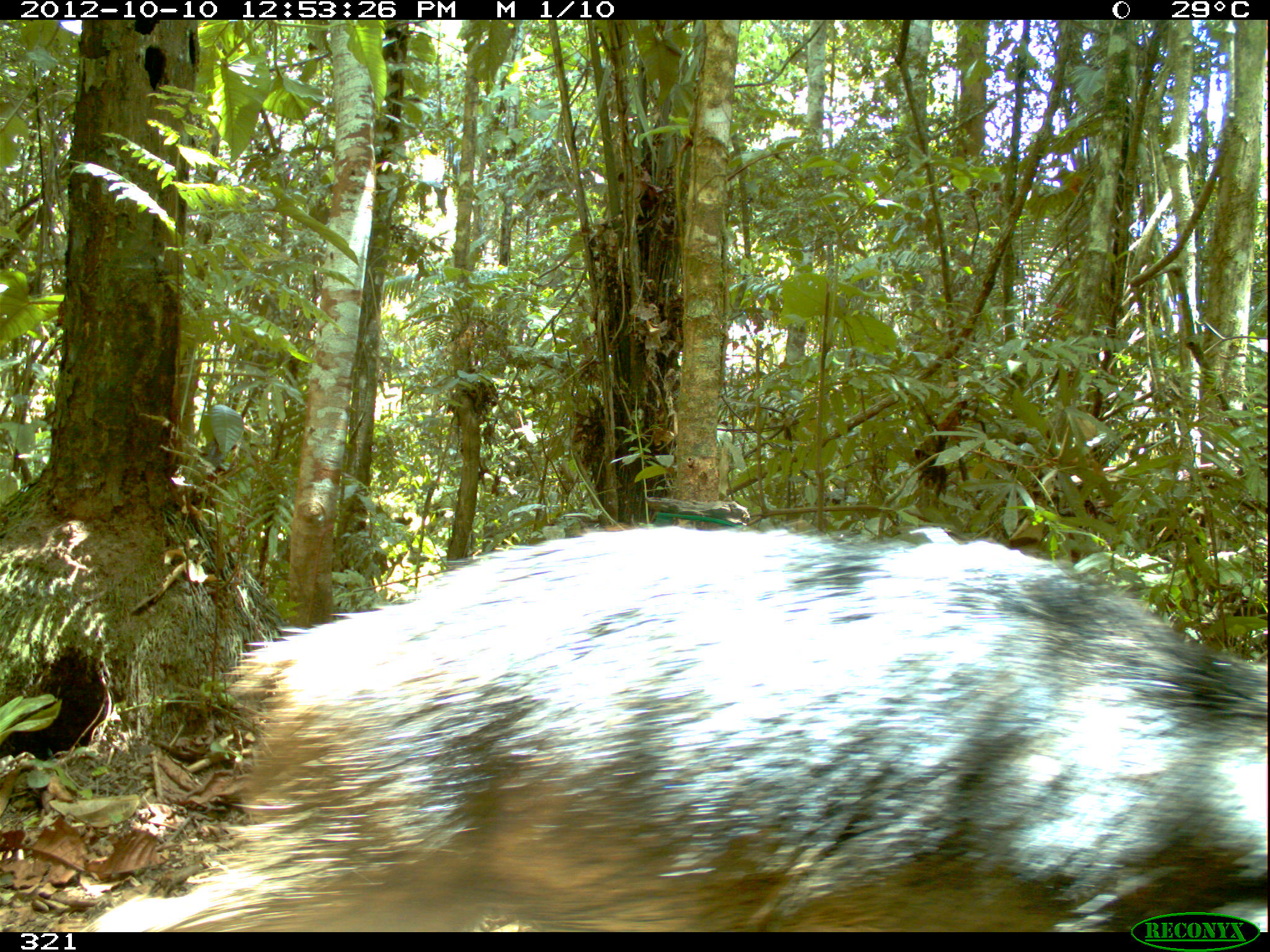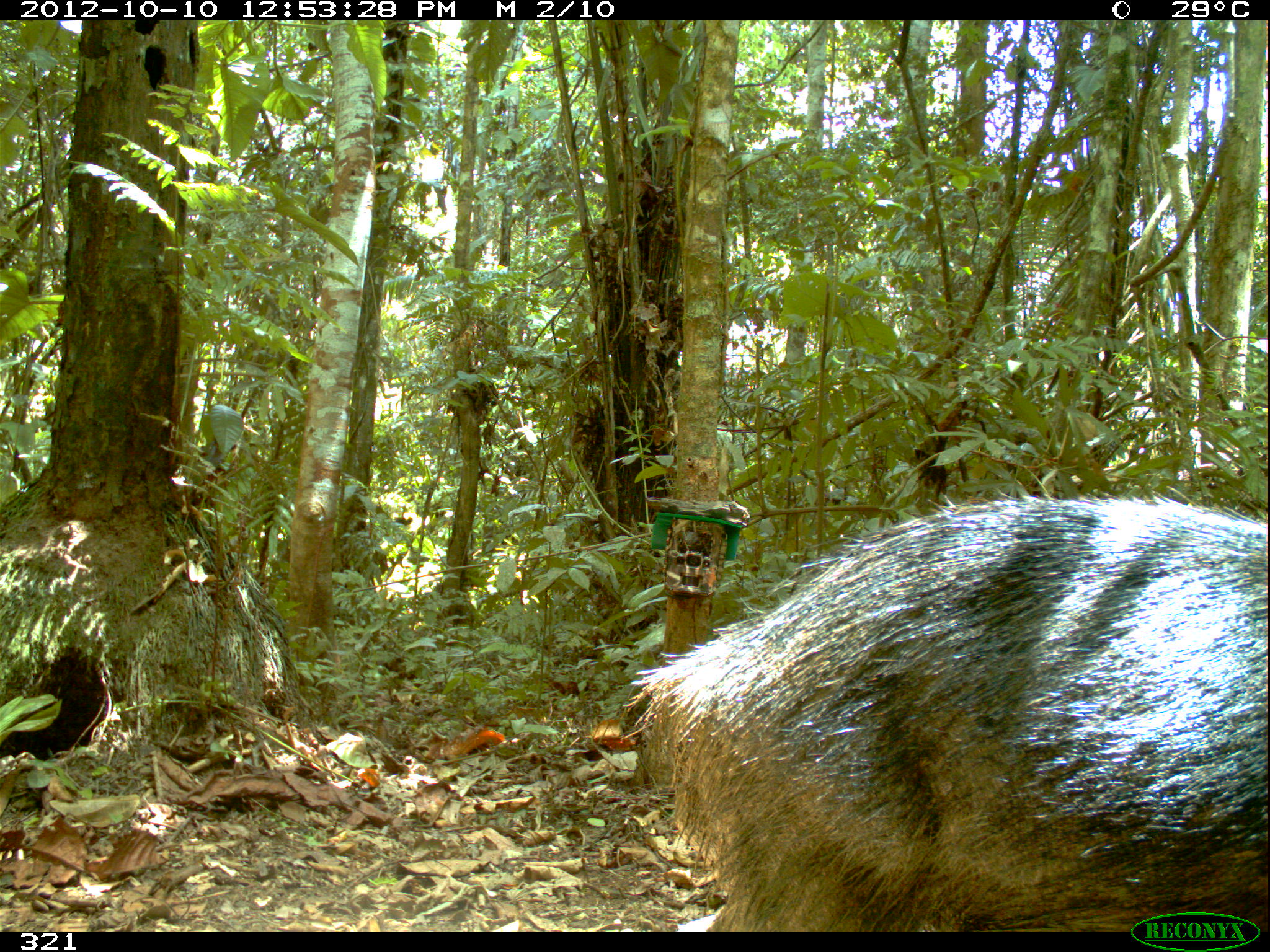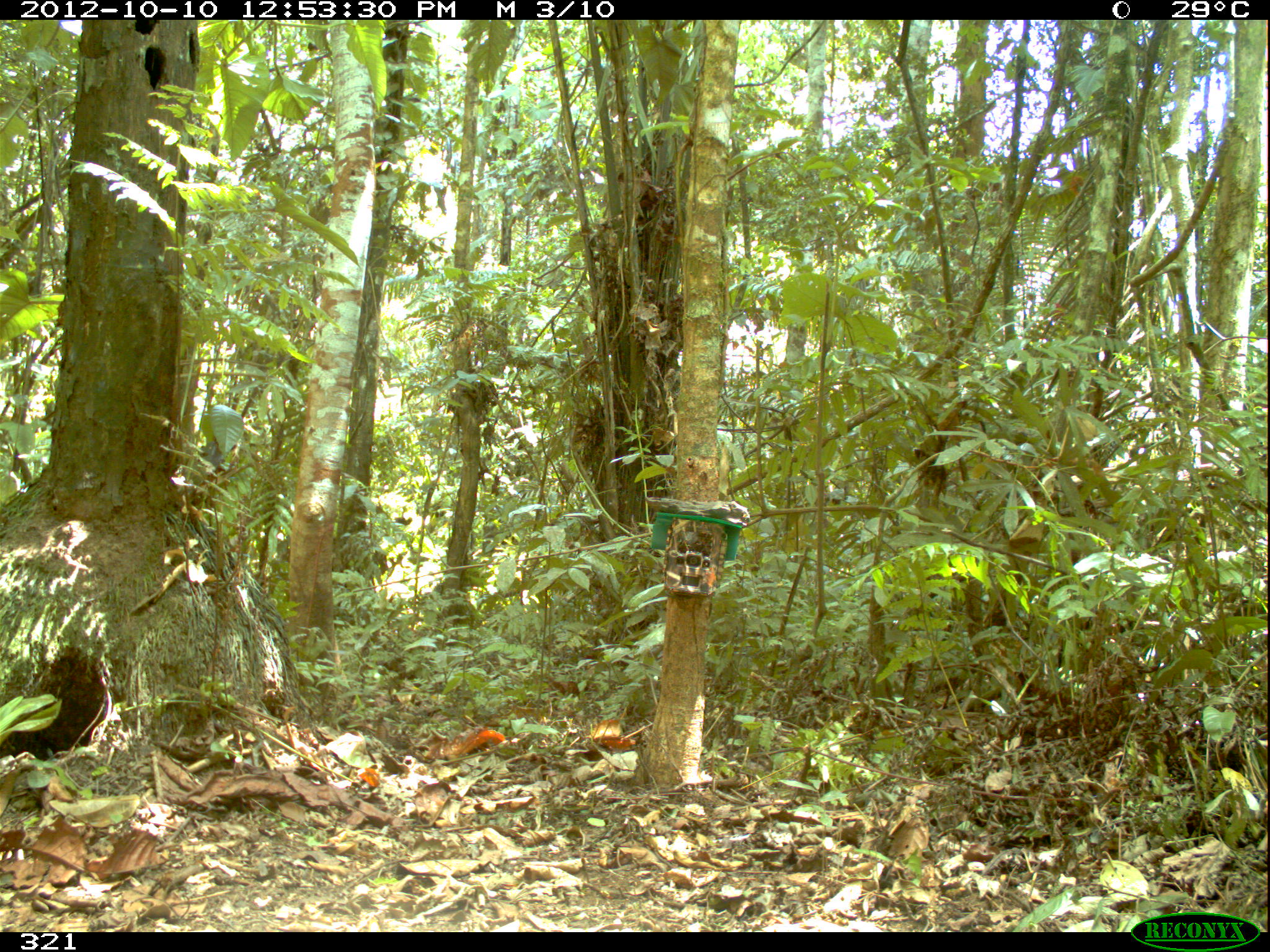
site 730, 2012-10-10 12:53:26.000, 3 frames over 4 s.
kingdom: Animalia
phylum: Chordata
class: Mammalia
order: Artiodactyla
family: Tayassuidae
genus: Tayassu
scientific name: Tayassu pecari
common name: white-lipped peccary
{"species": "Tayassu pecari (white-lipped peccary)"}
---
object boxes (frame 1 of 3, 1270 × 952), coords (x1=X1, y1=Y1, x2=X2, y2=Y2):
tayassu pecari: (x1=72, y1=521, x2=1266, y2=931)